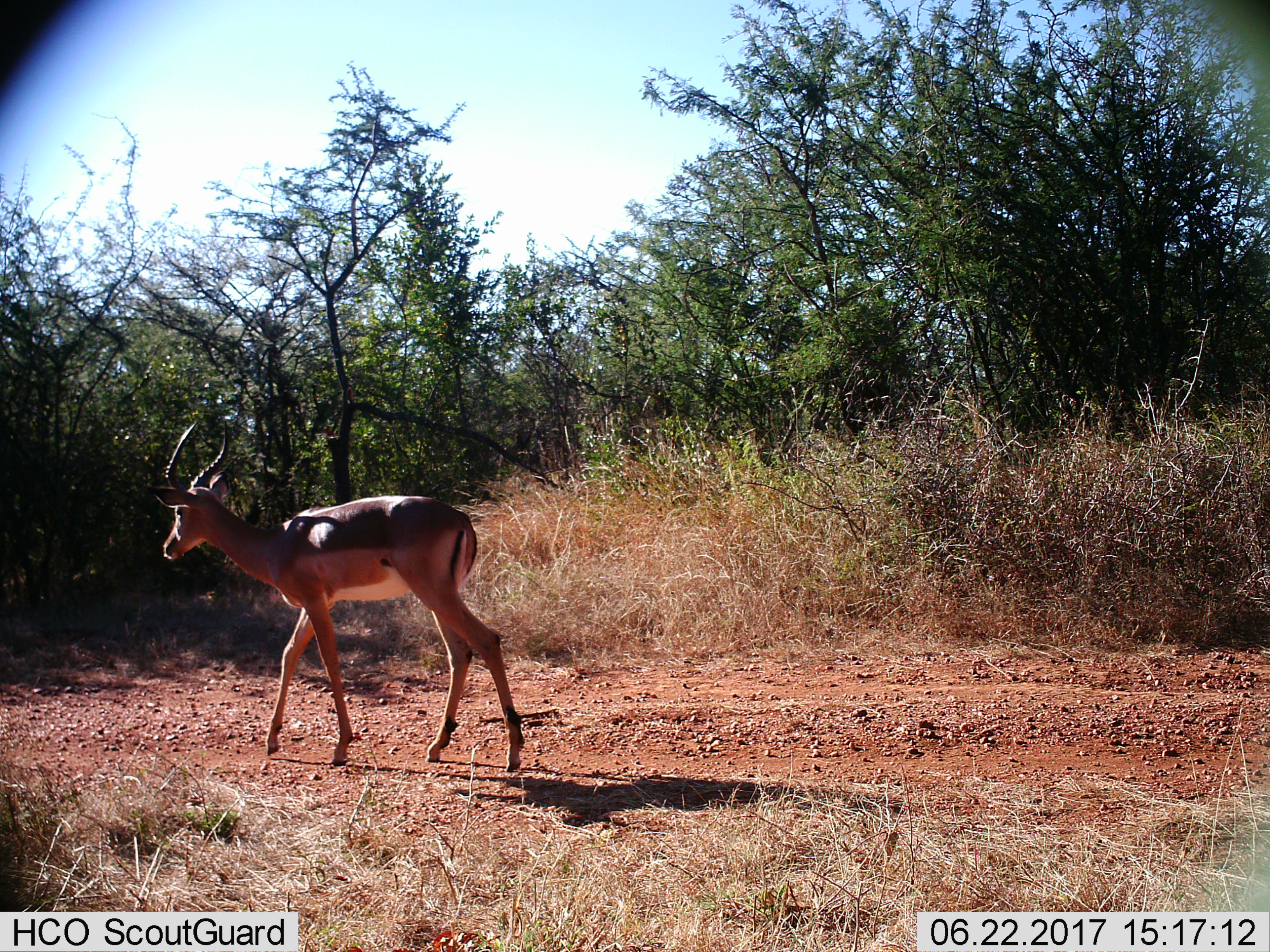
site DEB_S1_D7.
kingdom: Animalia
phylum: Chordata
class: Mammalia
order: Artiodactyla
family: Bovidae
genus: Aepyceros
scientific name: Aepyceros melampus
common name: impala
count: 1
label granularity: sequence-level